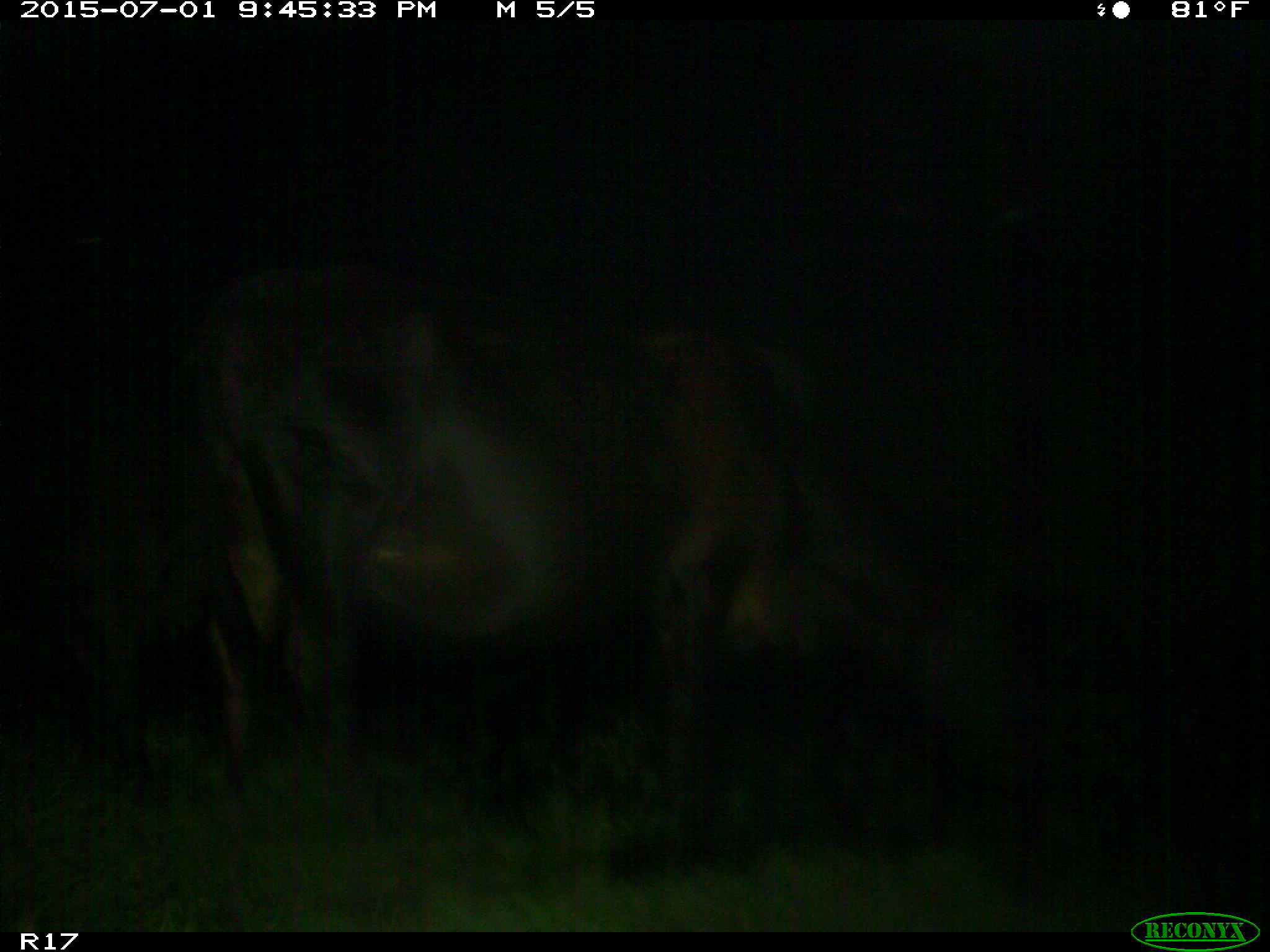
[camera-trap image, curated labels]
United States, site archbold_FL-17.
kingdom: Animalia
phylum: Chordata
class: Mammalia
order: Artiodactyla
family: Bovidae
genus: Bos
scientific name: Bos taurus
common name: domestic cow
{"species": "Bos taurus (domestic cow)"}